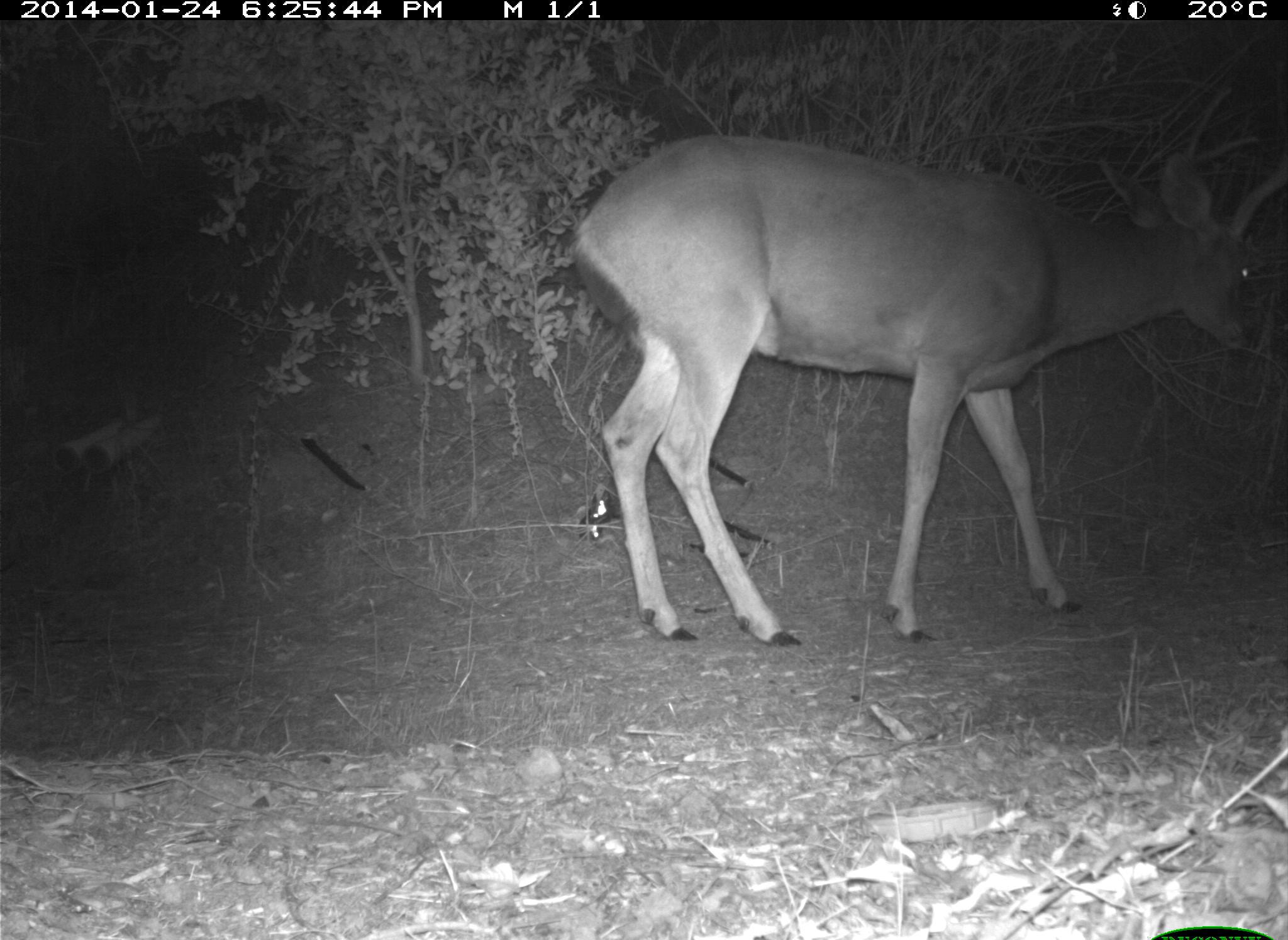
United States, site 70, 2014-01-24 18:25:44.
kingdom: Animalia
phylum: Chordata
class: Mammalia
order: Artiodactyla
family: Cervidae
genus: Odocoileus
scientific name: Odocoileus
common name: deer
Deer (Odocoileus).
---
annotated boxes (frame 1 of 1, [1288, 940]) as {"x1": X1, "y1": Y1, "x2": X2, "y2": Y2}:
deer: {"x1": 570, "y1": 84, "x2": 1286, "y2": 648}